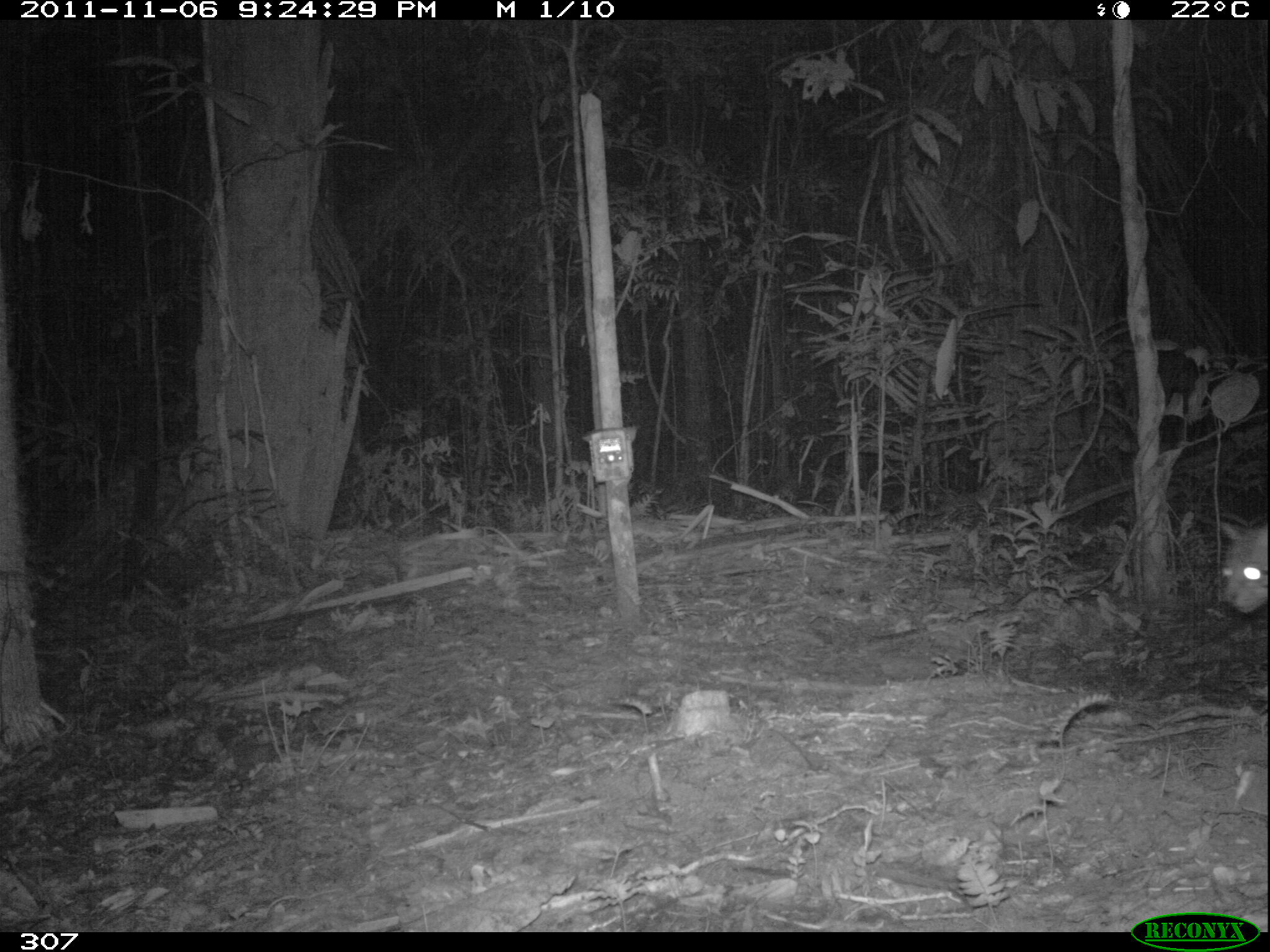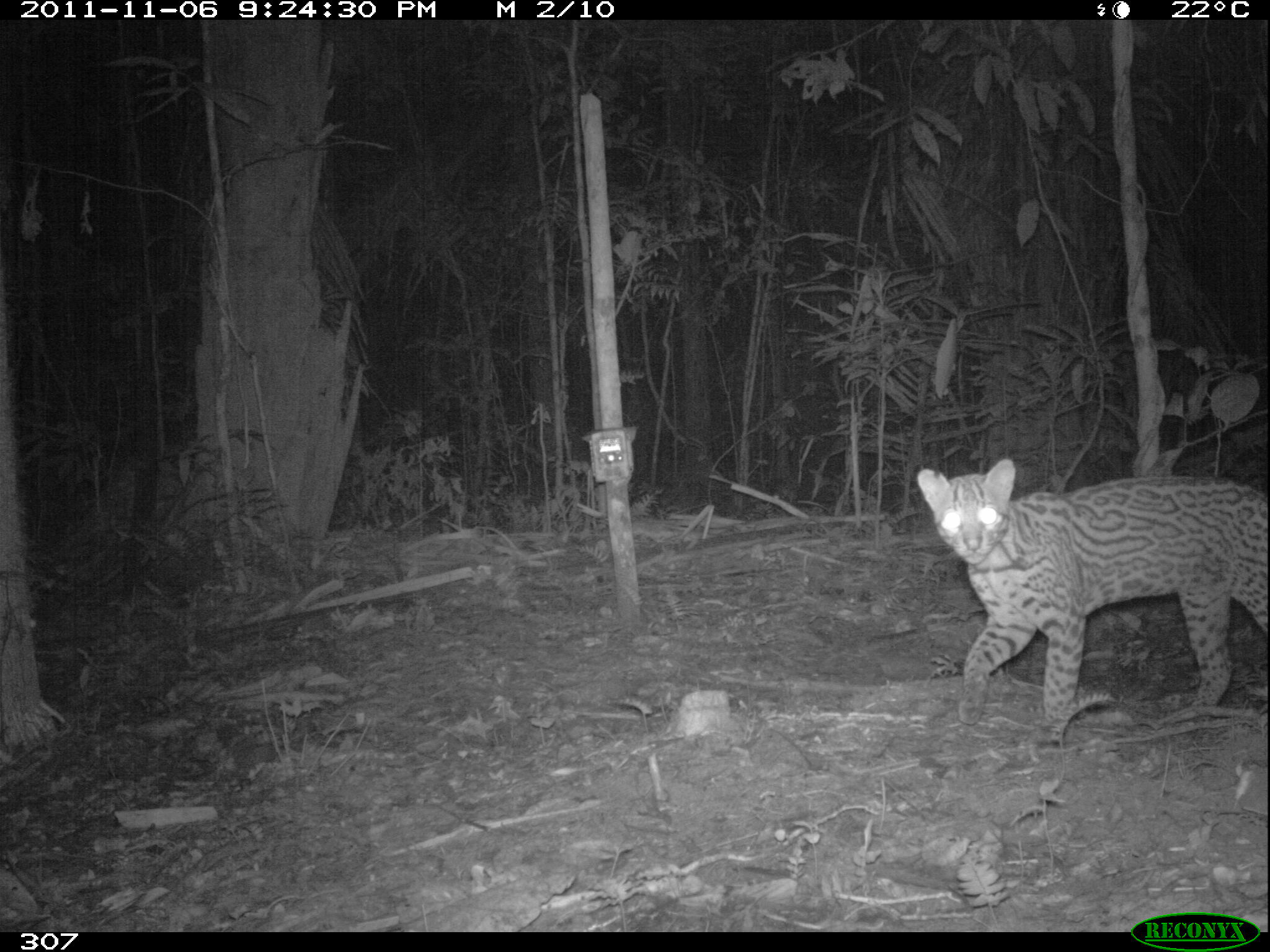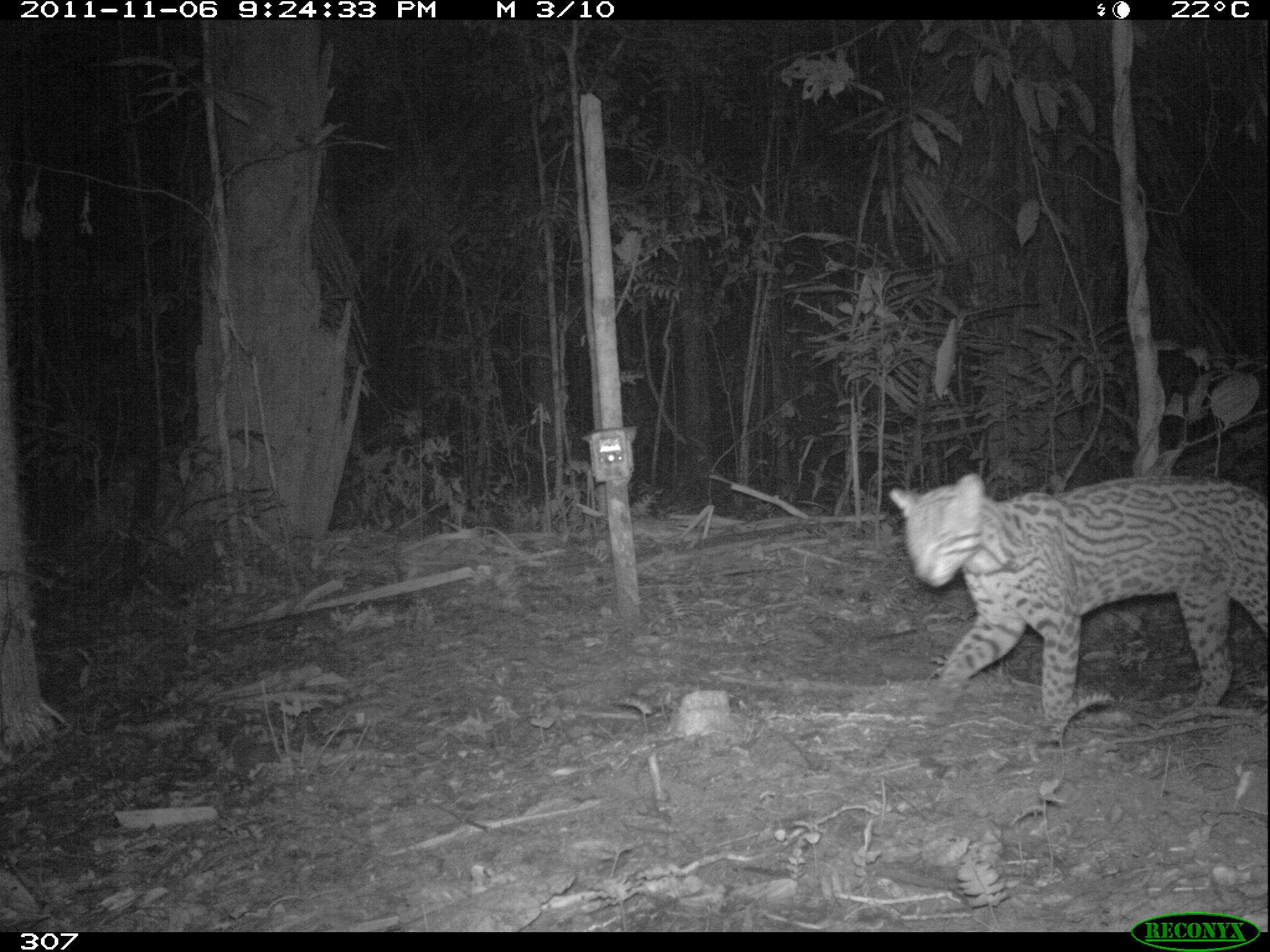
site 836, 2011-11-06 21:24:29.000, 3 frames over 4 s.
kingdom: Animalia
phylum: Chordata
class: Mammalia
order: Carnivora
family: Felidae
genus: Leopardus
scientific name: Leopardus pardalis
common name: ocelot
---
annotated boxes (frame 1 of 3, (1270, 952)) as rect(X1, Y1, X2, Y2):
leopardus pardalis: rect(1214, 517, 1266, 613)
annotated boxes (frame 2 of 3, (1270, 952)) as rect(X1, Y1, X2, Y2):
leopardus pardalis: rect(916, 457, 1267, 740)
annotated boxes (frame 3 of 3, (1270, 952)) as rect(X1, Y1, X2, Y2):
leopardus pardalis: rect(890, 471, 1267, 751)